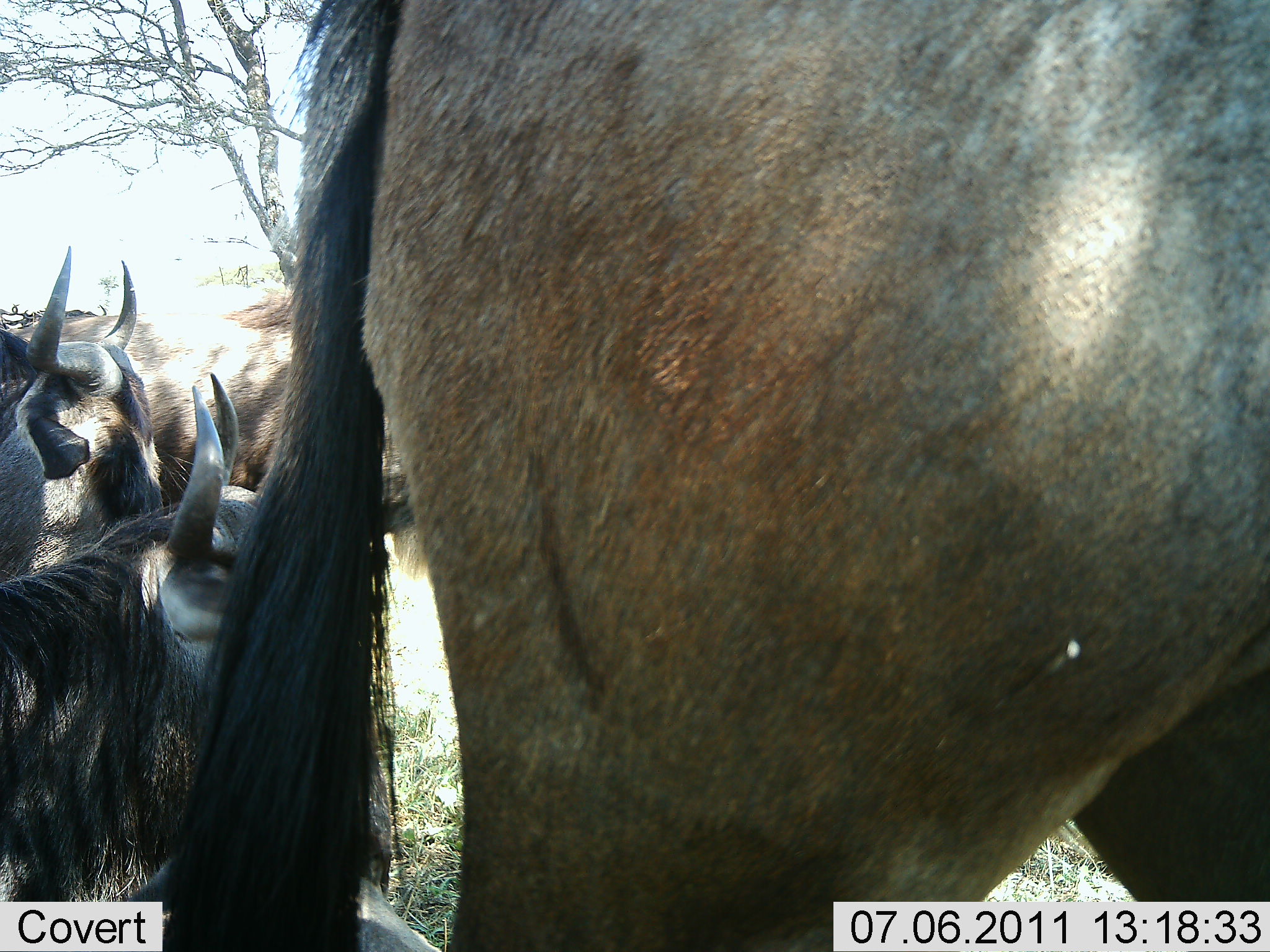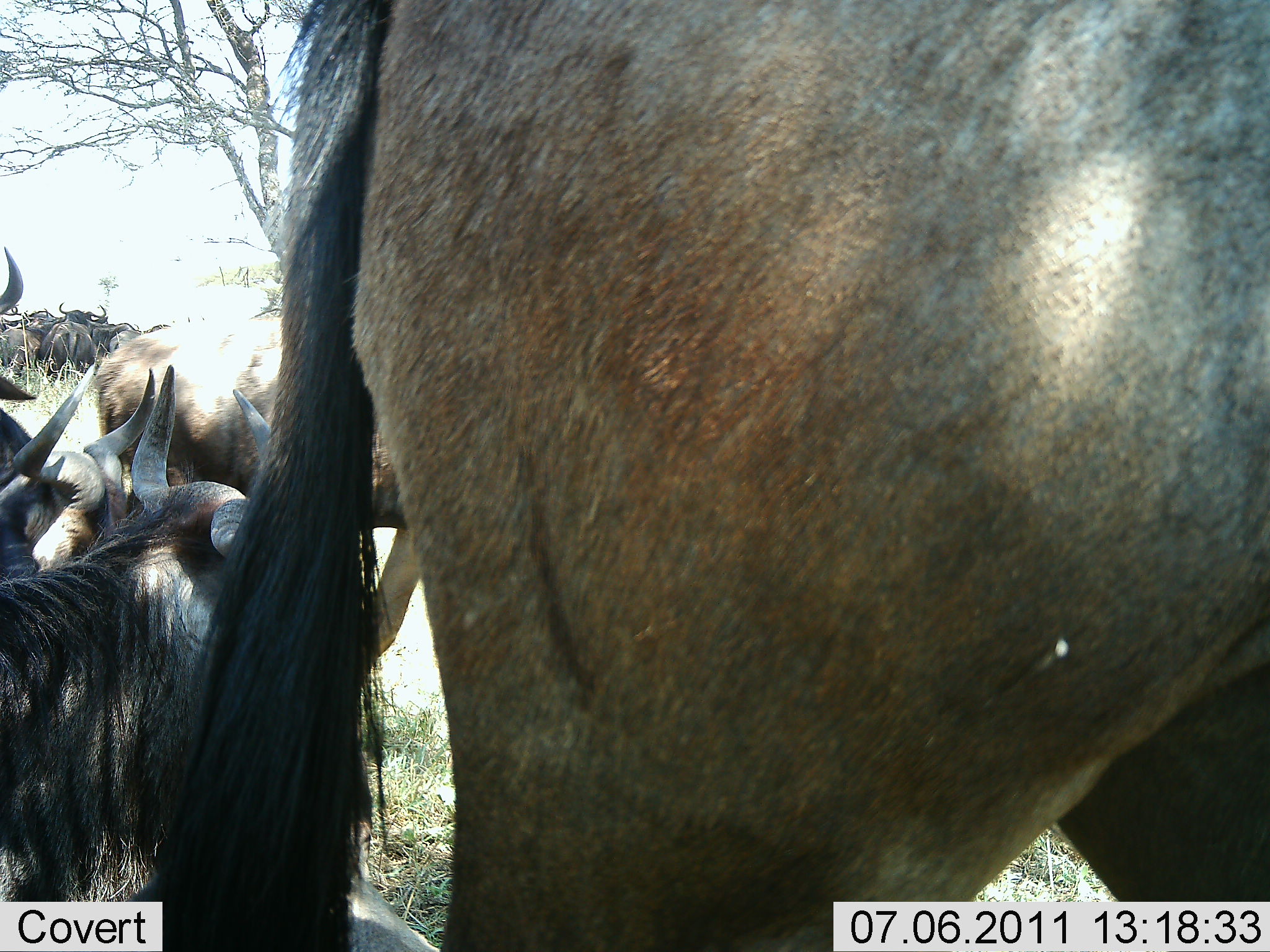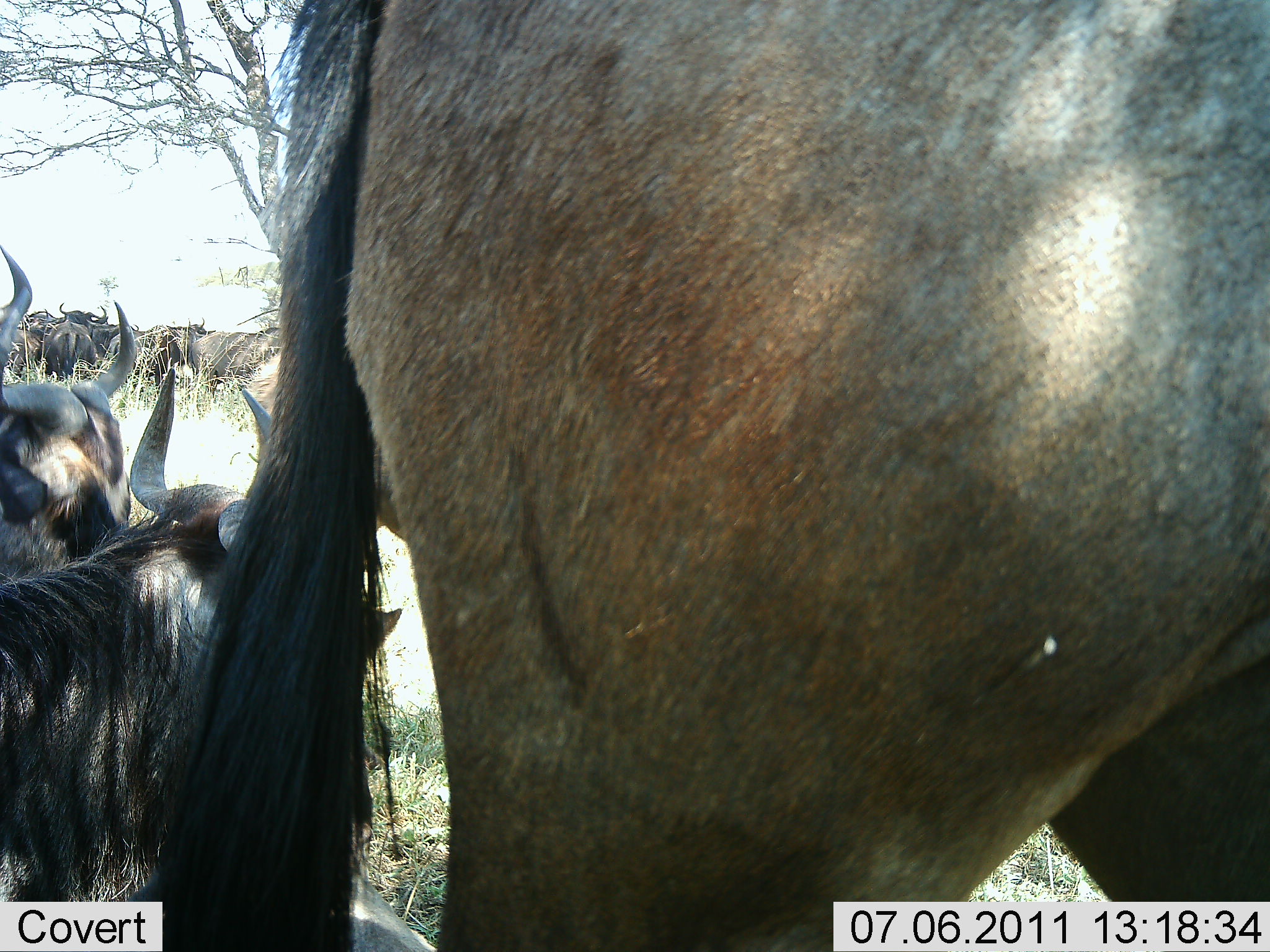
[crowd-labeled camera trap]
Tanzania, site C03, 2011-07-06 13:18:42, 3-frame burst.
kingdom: Animalia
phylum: Chordata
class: Mammalia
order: Artiodactyla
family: Bovidae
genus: Connochaetes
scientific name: Connochaetes taurinus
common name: blue wildebeest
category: wildebeest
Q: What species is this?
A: Wildebeest (blue wildebeest) (Connochaetes taurinus).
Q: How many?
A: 10.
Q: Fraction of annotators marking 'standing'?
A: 50%.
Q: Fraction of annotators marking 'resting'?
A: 40%.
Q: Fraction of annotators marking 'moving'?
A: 50%.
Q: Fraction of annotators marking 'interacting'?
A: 0%.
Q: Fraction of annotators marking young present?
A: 0%.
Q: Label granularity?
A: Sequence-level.